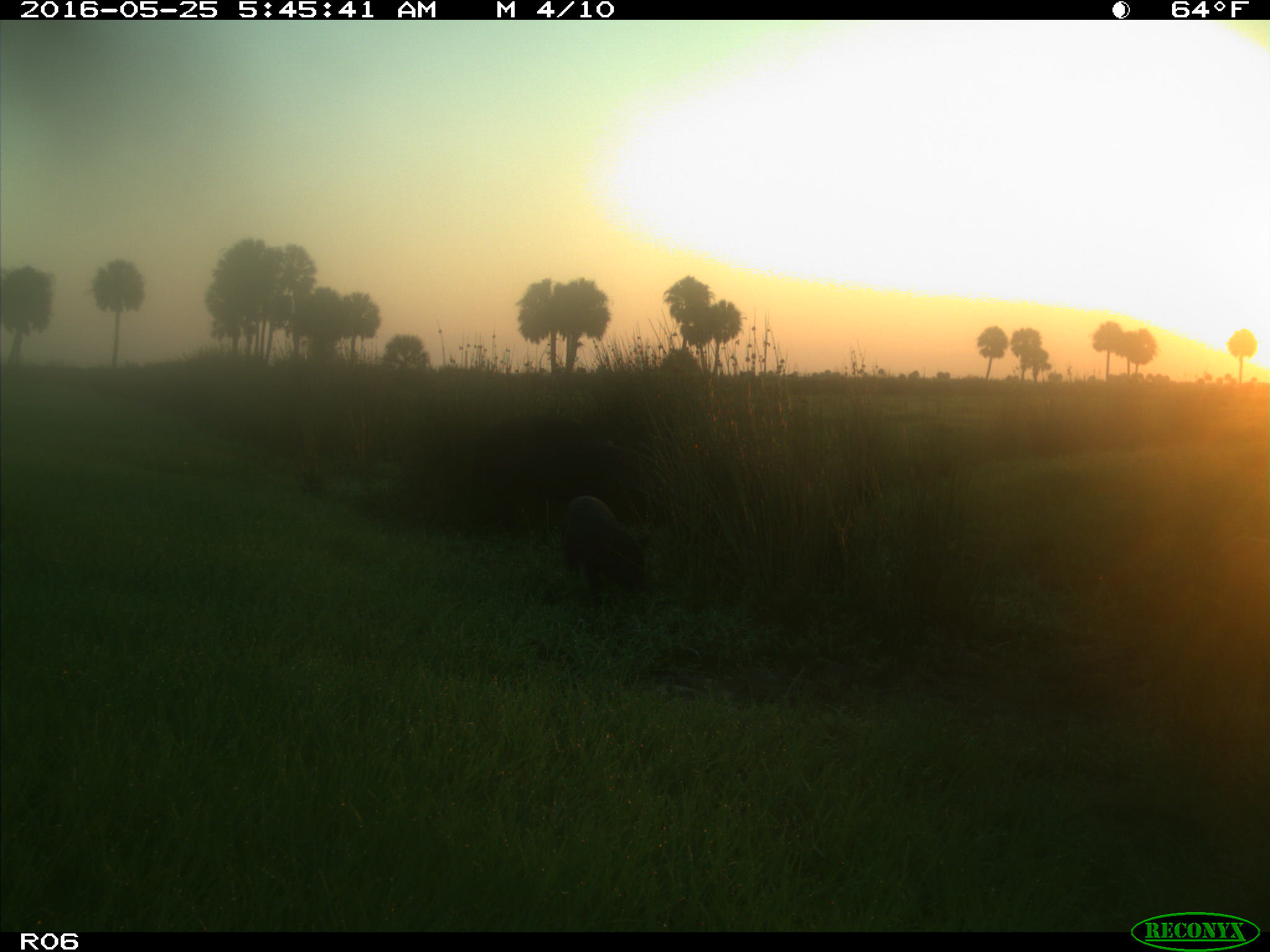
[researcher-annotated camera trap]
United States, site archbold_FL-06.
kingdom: Animalia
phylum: Chordata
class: Mammalia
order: Artiodactyla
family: Suidae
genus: Sus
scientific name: Sus scrofa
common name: wild boar